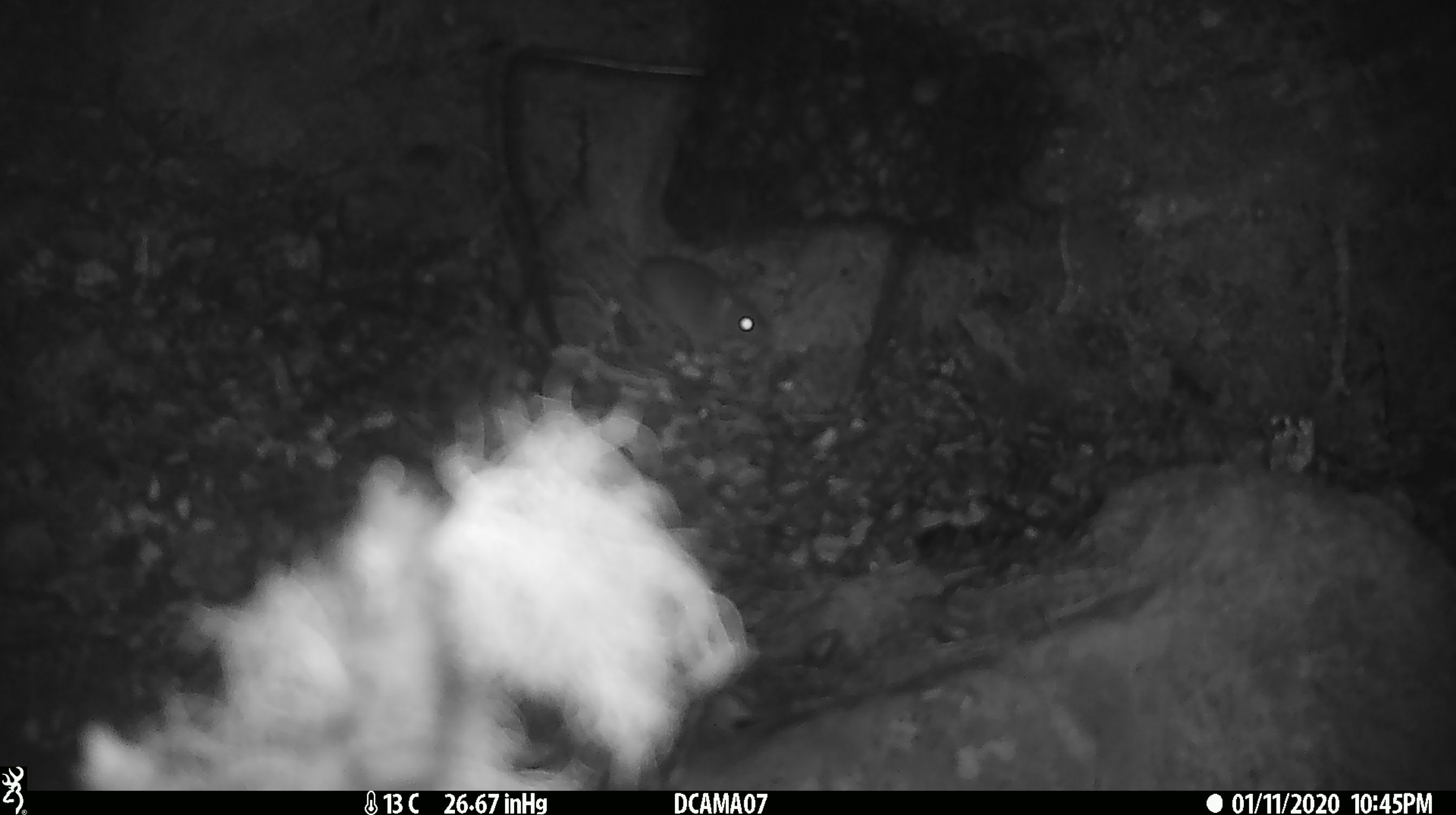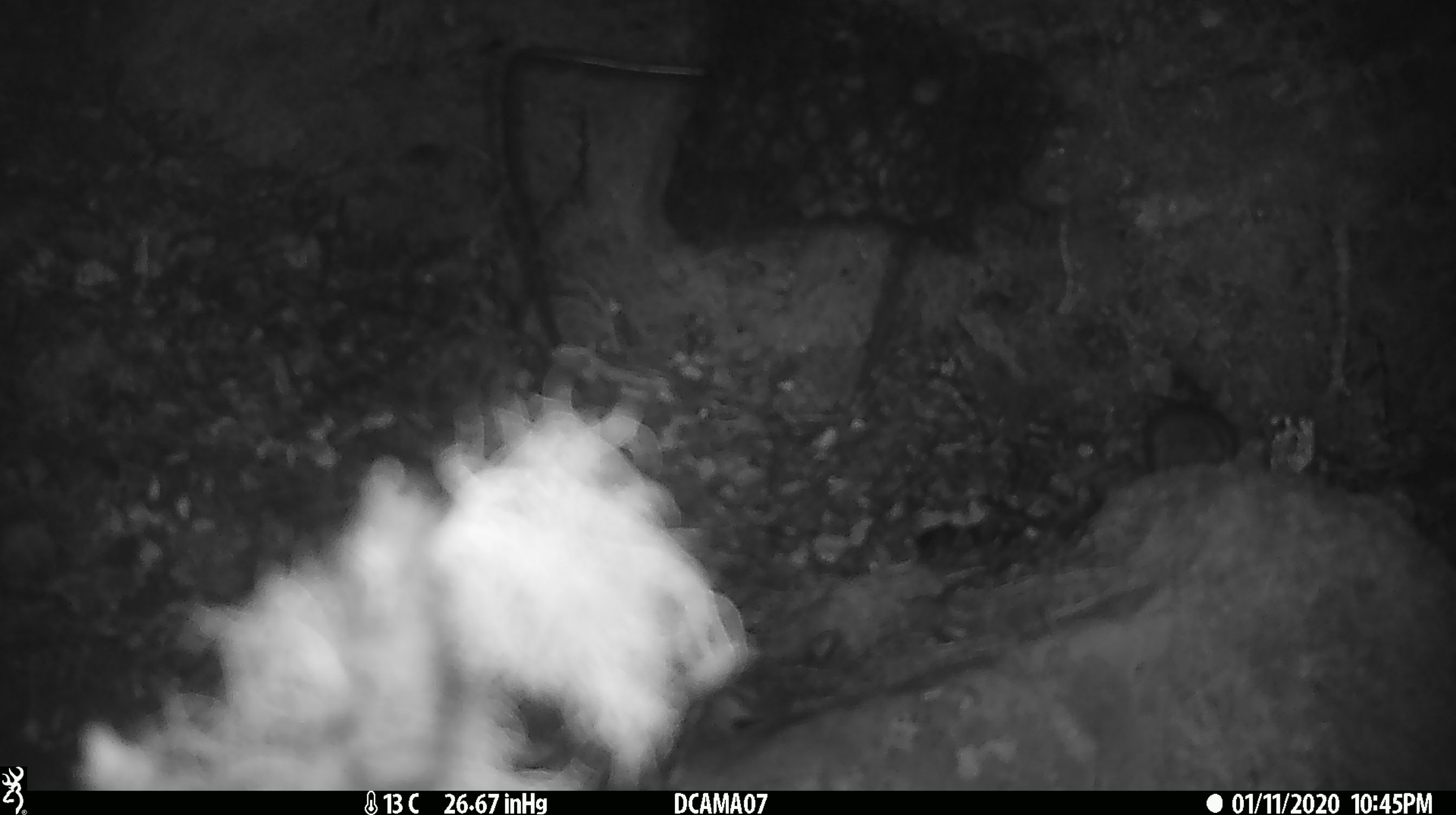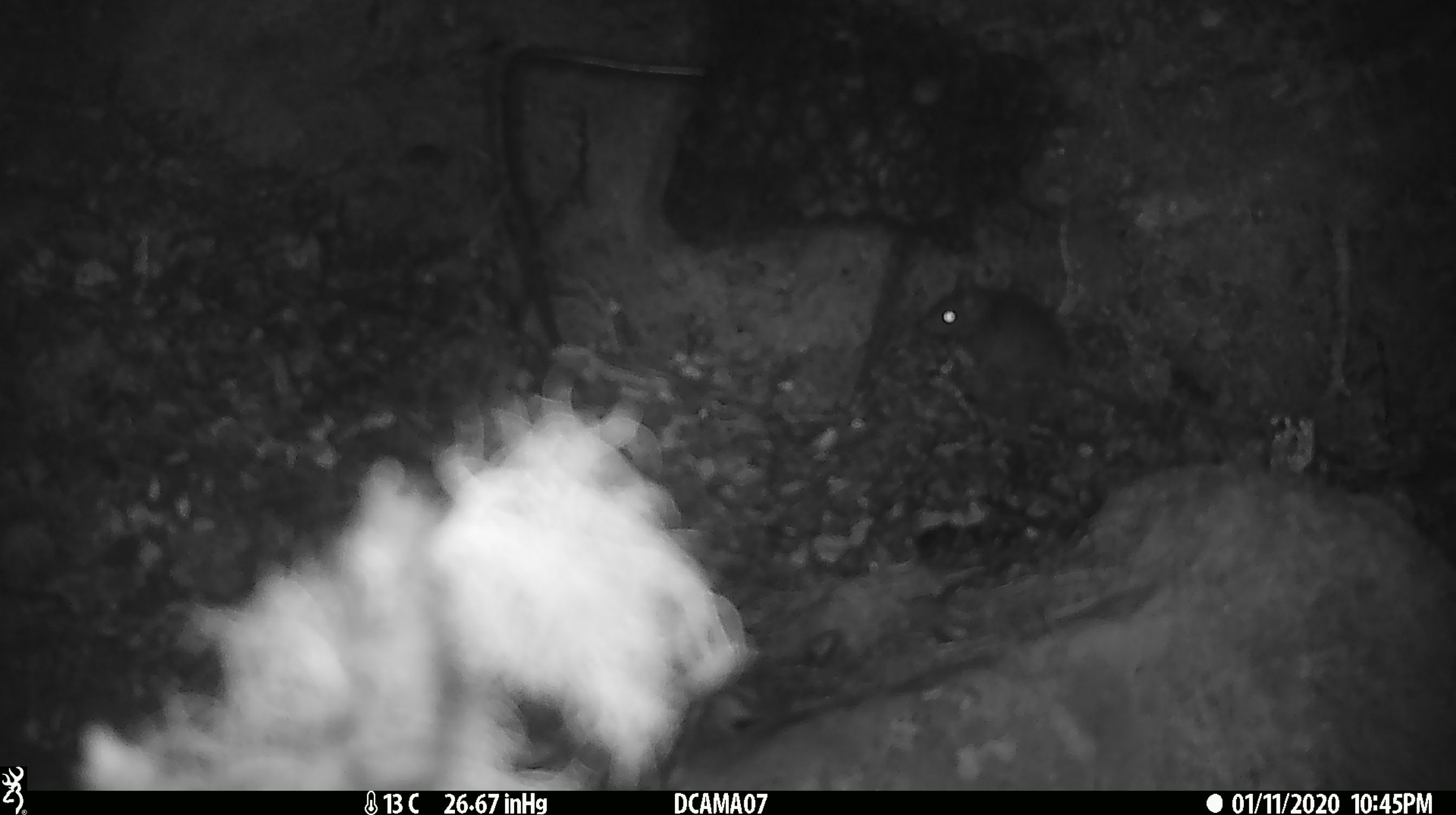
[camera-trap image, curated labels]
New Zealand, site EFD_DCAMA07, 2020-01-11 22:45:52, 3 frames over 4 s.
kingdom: Animalia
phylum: Chordata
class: Mammalia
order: Rodentia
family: Muridae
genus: Mus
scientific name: Mus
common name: mouse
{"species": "mouse (Mus)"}